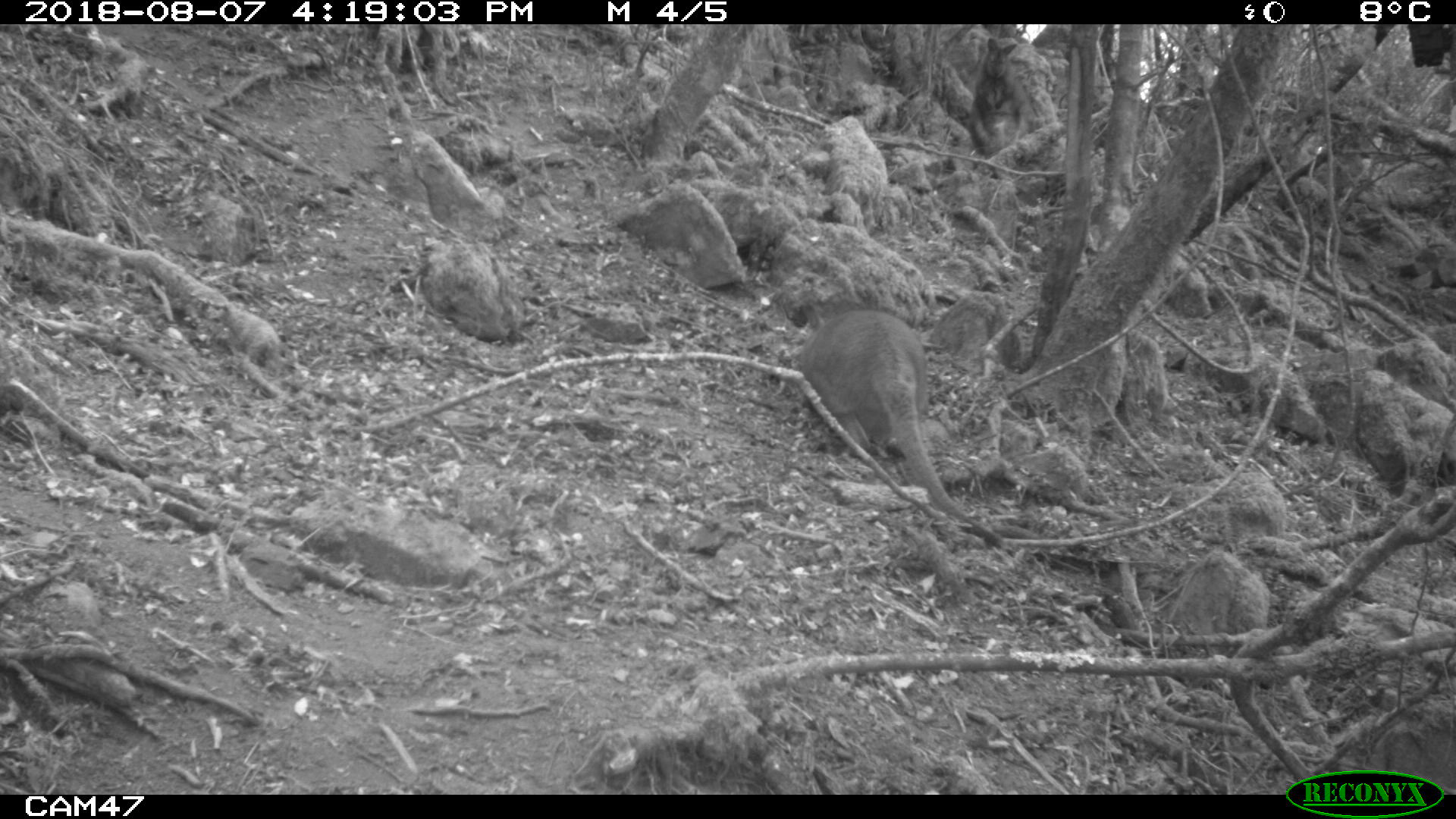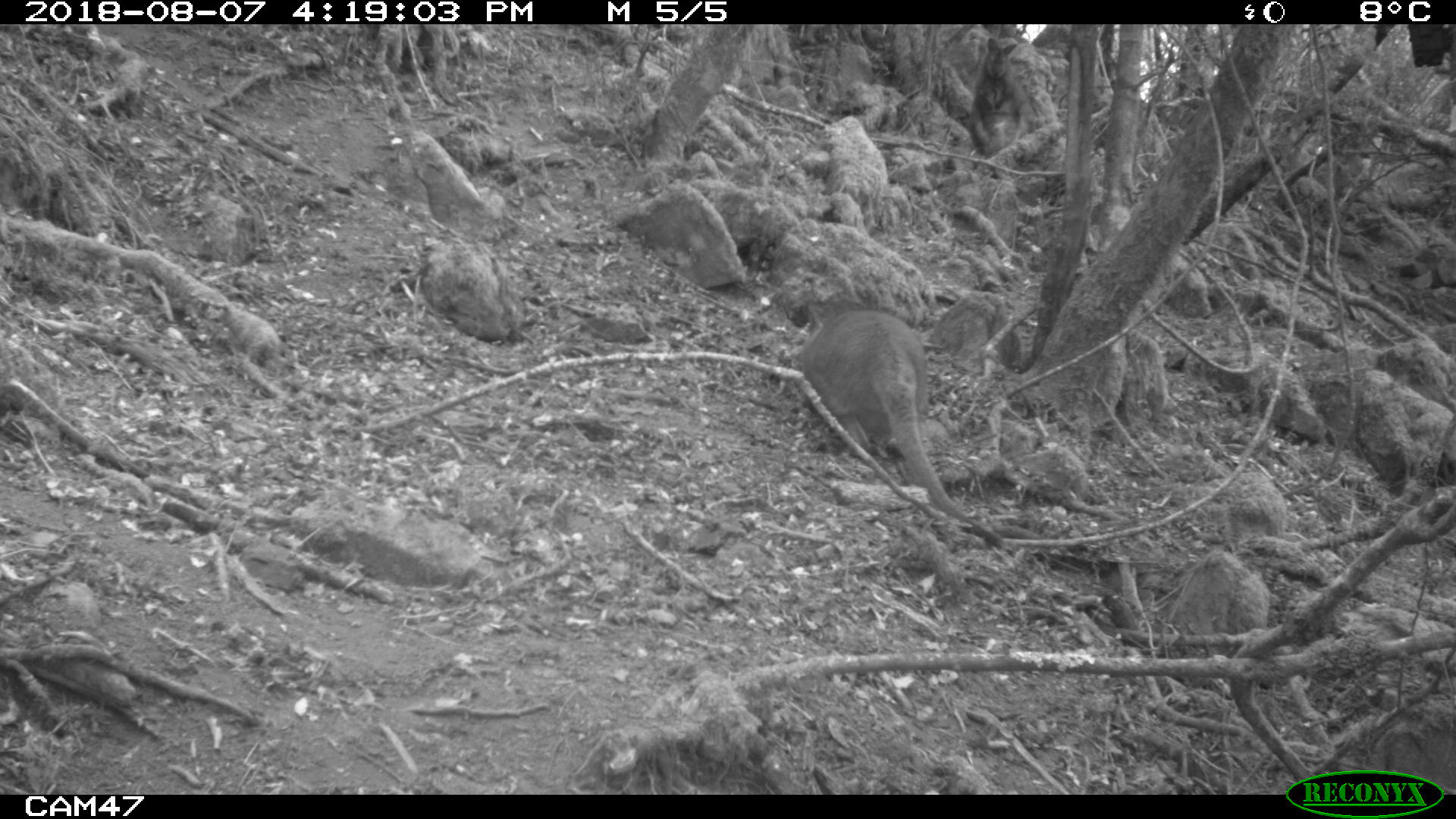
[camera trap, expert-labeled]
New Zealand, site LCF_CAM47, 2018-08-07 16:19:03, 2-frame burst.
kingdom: Animalia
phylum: Chordata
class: Mammalia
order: Diprotodontia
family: Macropodidae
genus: Notamacropus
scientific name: Notamacropus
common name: wallaby